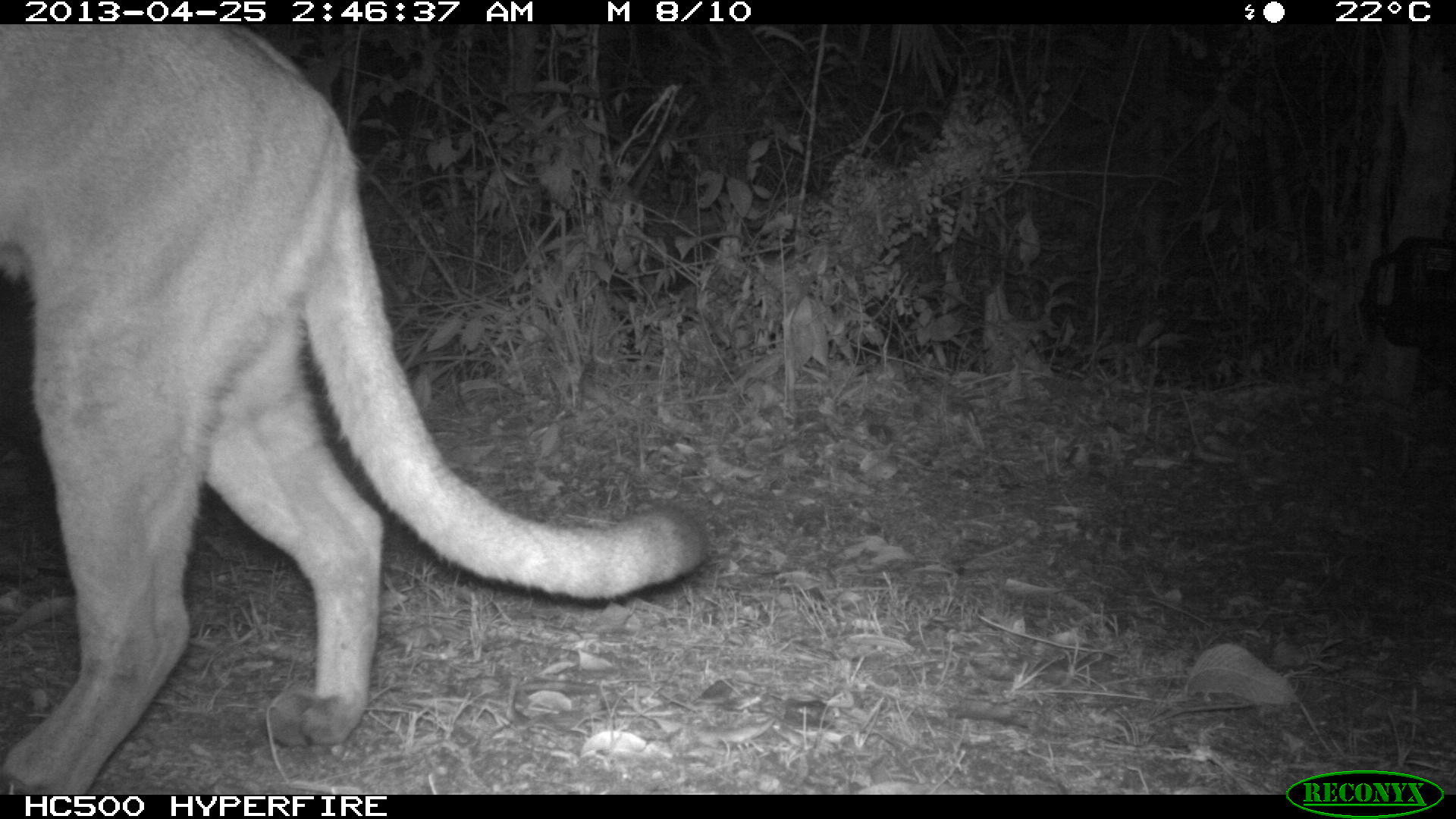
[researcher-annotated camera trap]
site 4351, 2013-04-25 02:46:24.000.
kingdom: Animalia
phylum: Chordata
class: Mammalia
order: Carnivora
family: Felidae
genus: Puma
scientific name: Puma concolor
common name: mountain lion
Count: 1.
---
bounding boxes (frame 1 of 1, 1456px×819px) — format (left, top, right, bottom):
puma concolor: (0, 21, 712, 790)